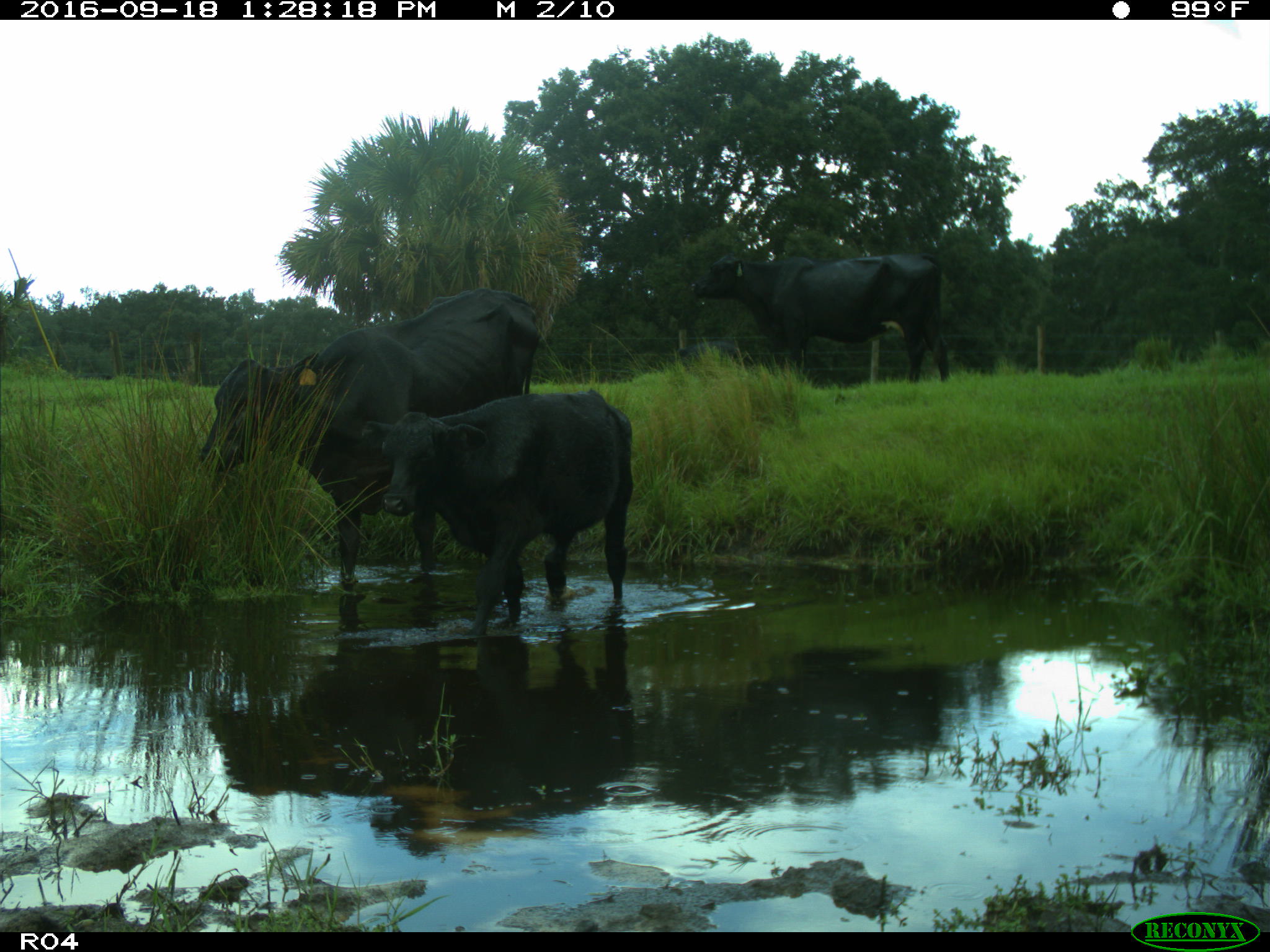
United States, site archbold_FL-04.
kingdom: Animalia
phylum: Chordata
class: Mammalia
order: Artiodactyla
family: Bovidae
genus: Bos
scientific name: Bos taurus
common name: domestic cow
Bos taurus (domestic cow).